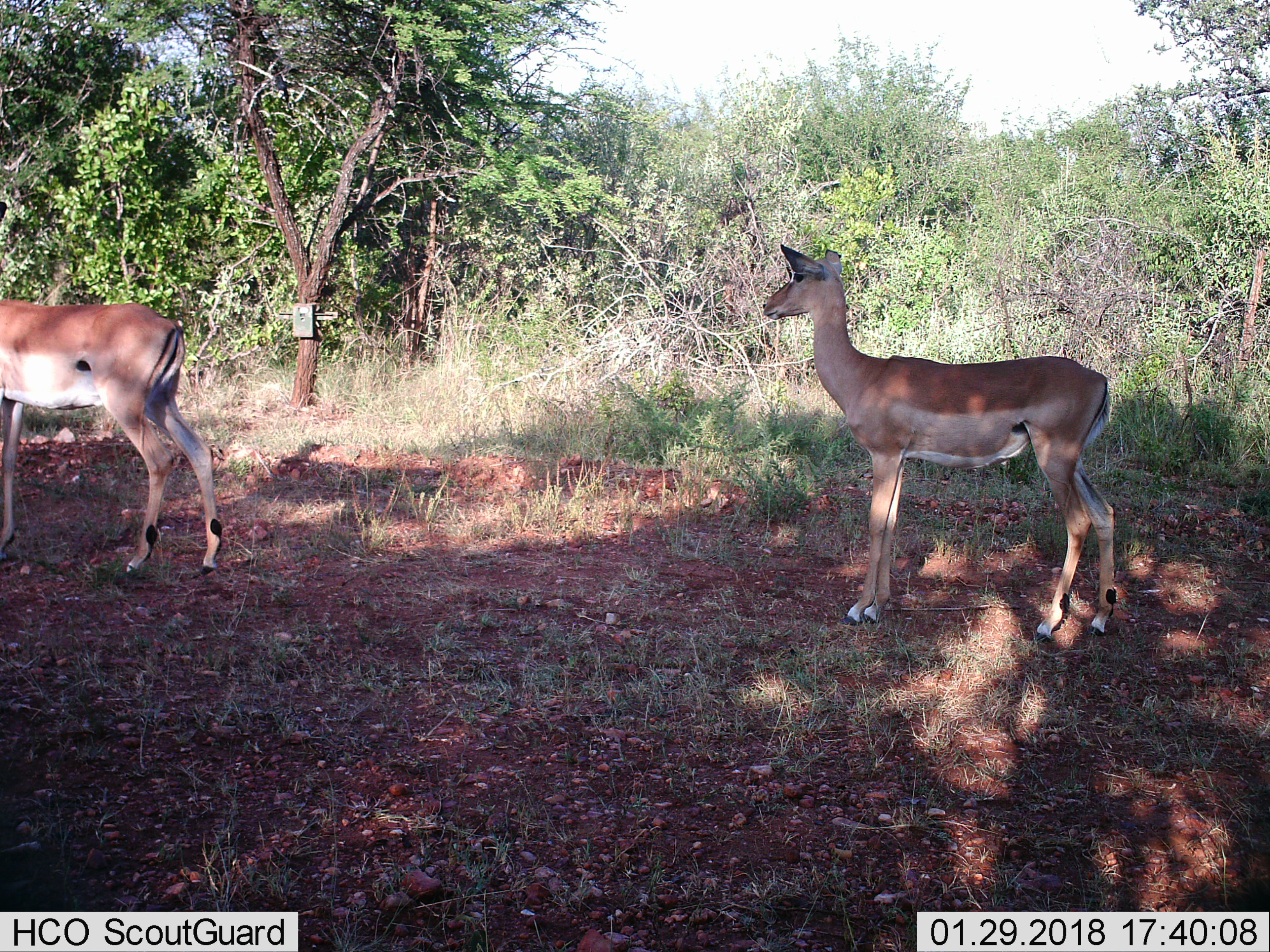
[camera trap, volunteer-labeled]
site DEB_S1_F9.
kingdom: Animalia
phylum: Chordata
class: Mammalia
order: Artiodactyla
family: Bovidae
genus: Aepyceros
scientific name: Aepyceros melampus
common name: impala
Impala (Aepyceros melampus), count 2. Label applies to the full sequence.